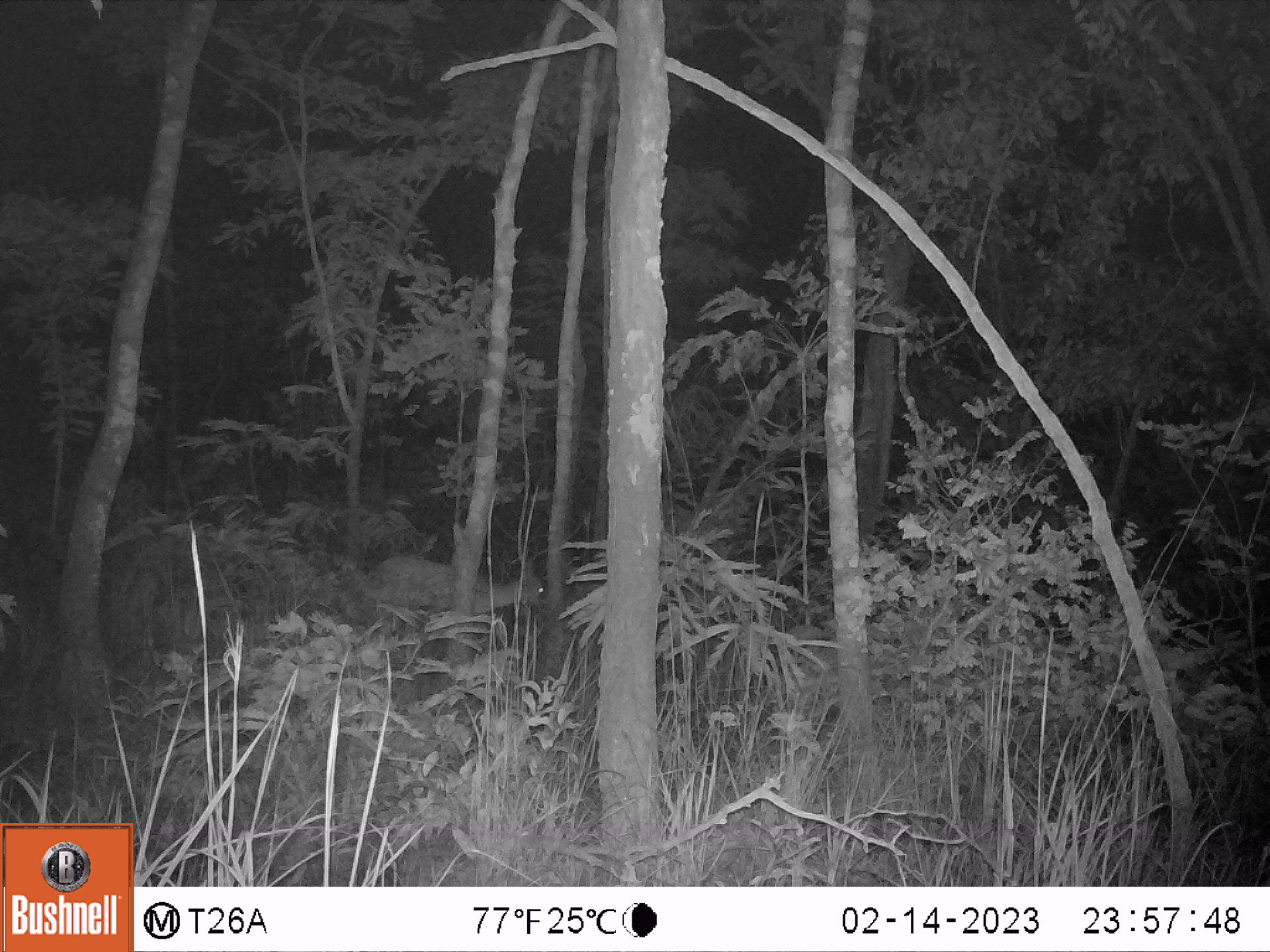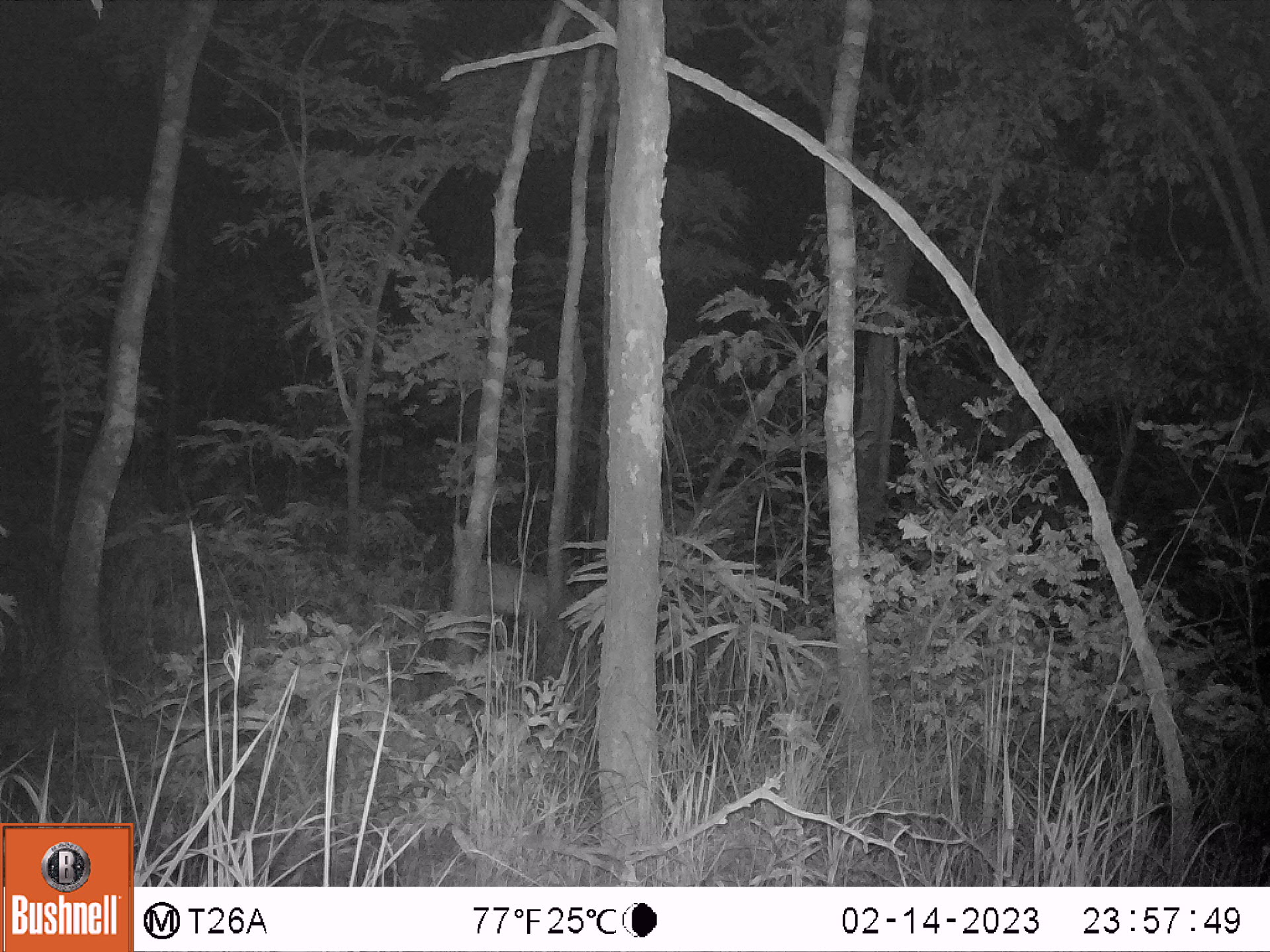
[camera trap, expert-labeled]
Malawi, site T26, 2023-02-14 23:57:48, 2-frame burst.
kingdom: Animalia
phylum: Chordata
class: Mammalia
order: Artiodactyla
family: Bovidae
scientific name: Antilopinae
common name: small antelope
Small antelope (Antilopinae), count 1.